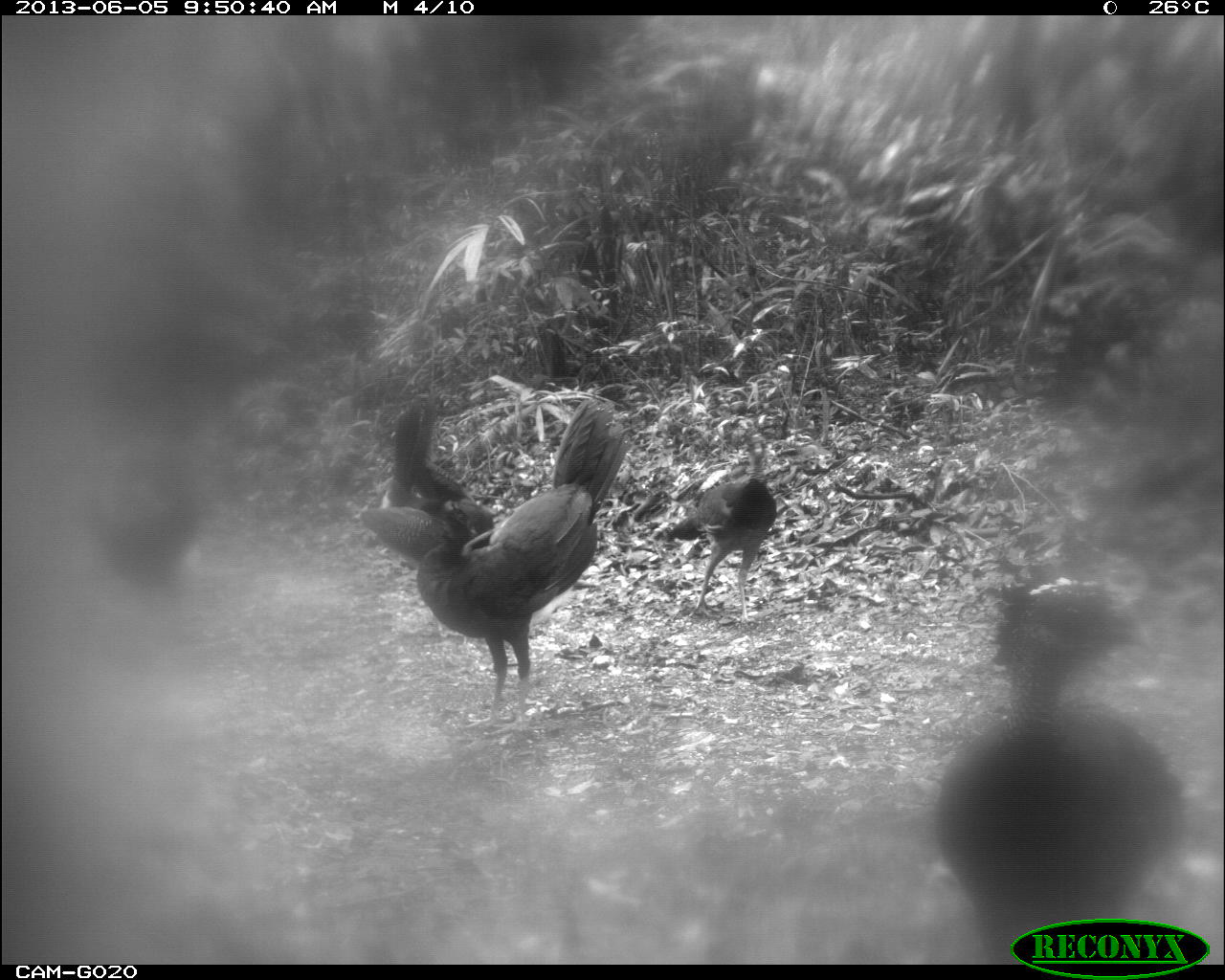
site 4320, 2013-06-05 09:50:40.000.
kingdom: Animalia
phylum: Chordata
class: Aves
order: Galliformes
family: Cracidae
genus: Crax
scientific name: Crax rubra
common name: great curassow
Crax rubra (great curassow), count 4.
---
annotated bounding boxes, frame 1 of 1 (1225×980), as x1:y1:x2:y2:
crax rubra: 929:573:1186:963; 412:397:630:738; 360:395:497:567; 72:453:213:617; 660:431:777:627